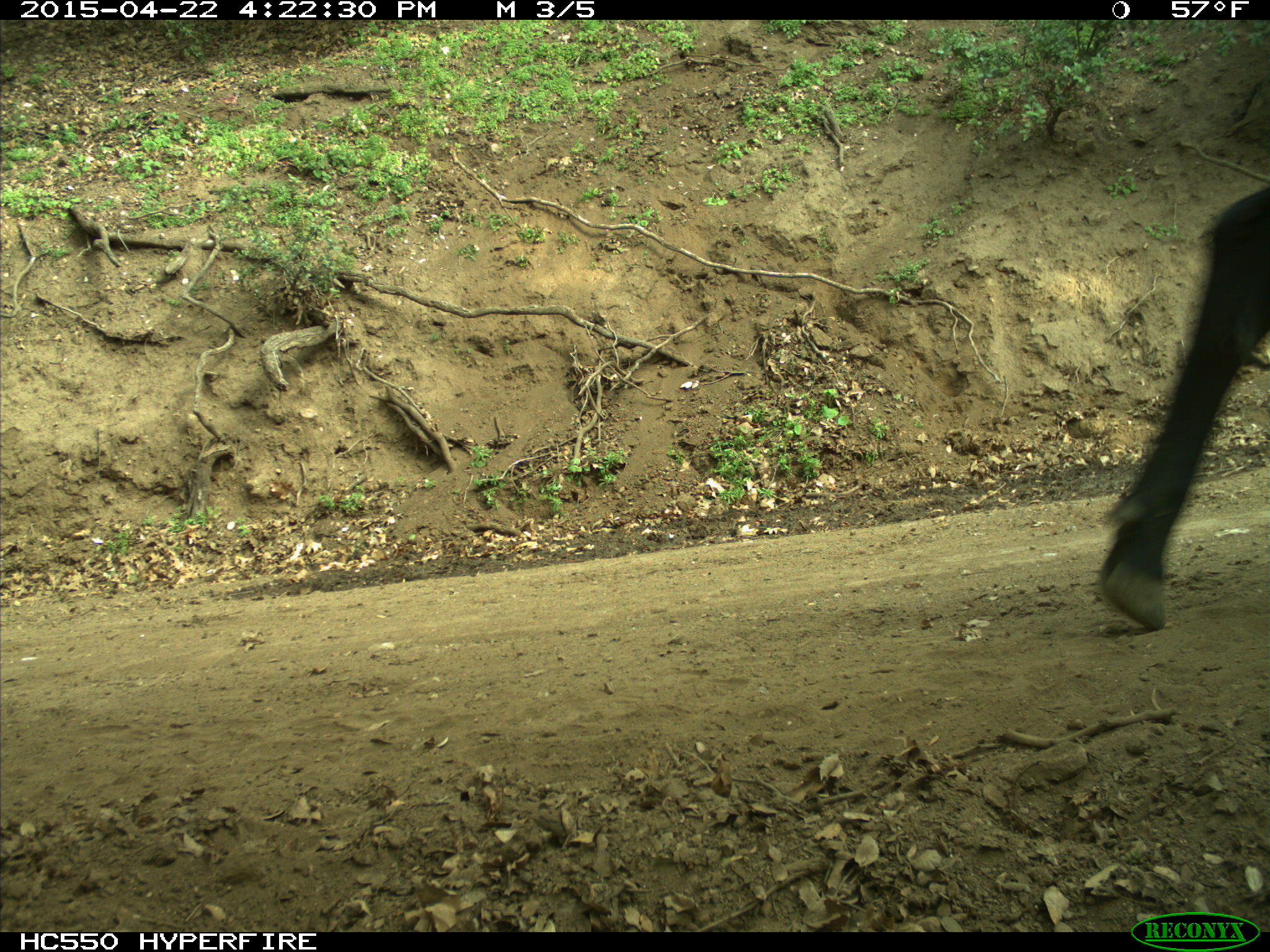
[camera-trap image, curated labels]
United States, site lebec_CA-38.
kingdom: Animalia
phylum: Chordata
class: Mammalia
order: Artiodactyla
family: Bovidae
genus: Bos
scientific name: Bos taurus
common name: domestic cow